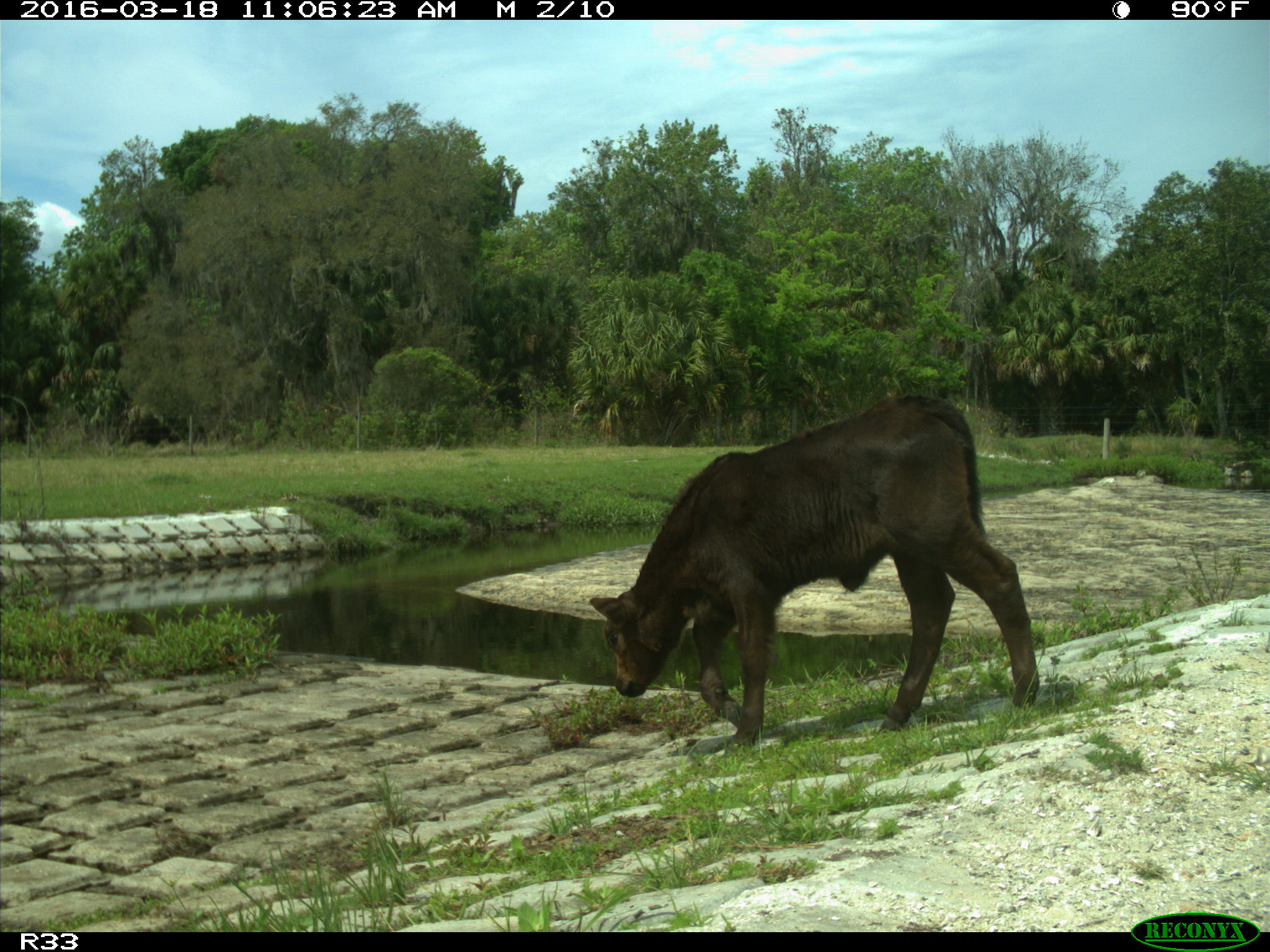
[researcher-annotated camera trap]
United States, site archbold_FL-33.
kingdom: Animalia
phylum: Chordata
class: Mammalia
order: Artiodactyla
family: Bovidae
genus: Bos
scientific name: Bos taurus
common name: domestic cow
Bos taurus (domestic cow).